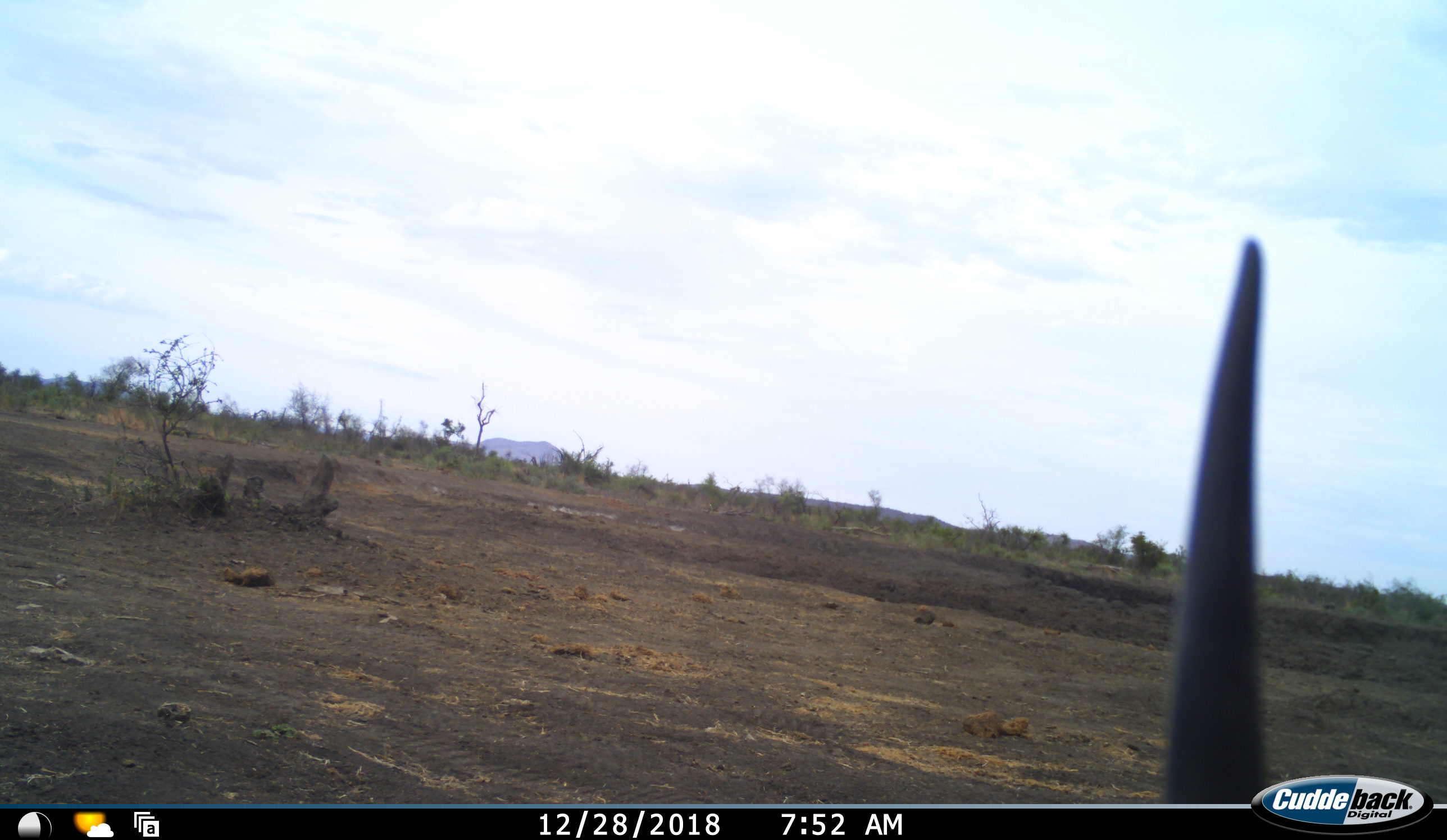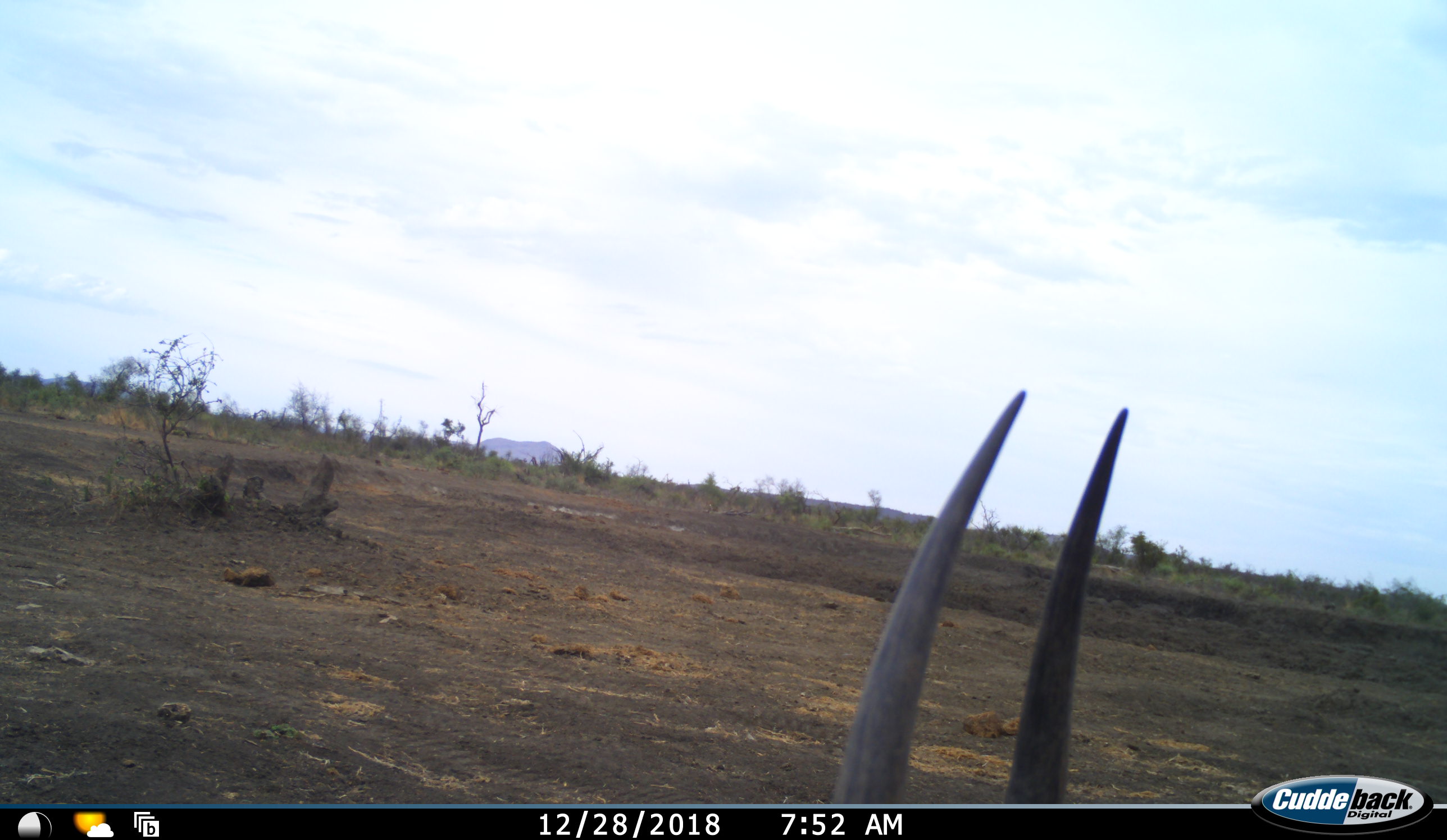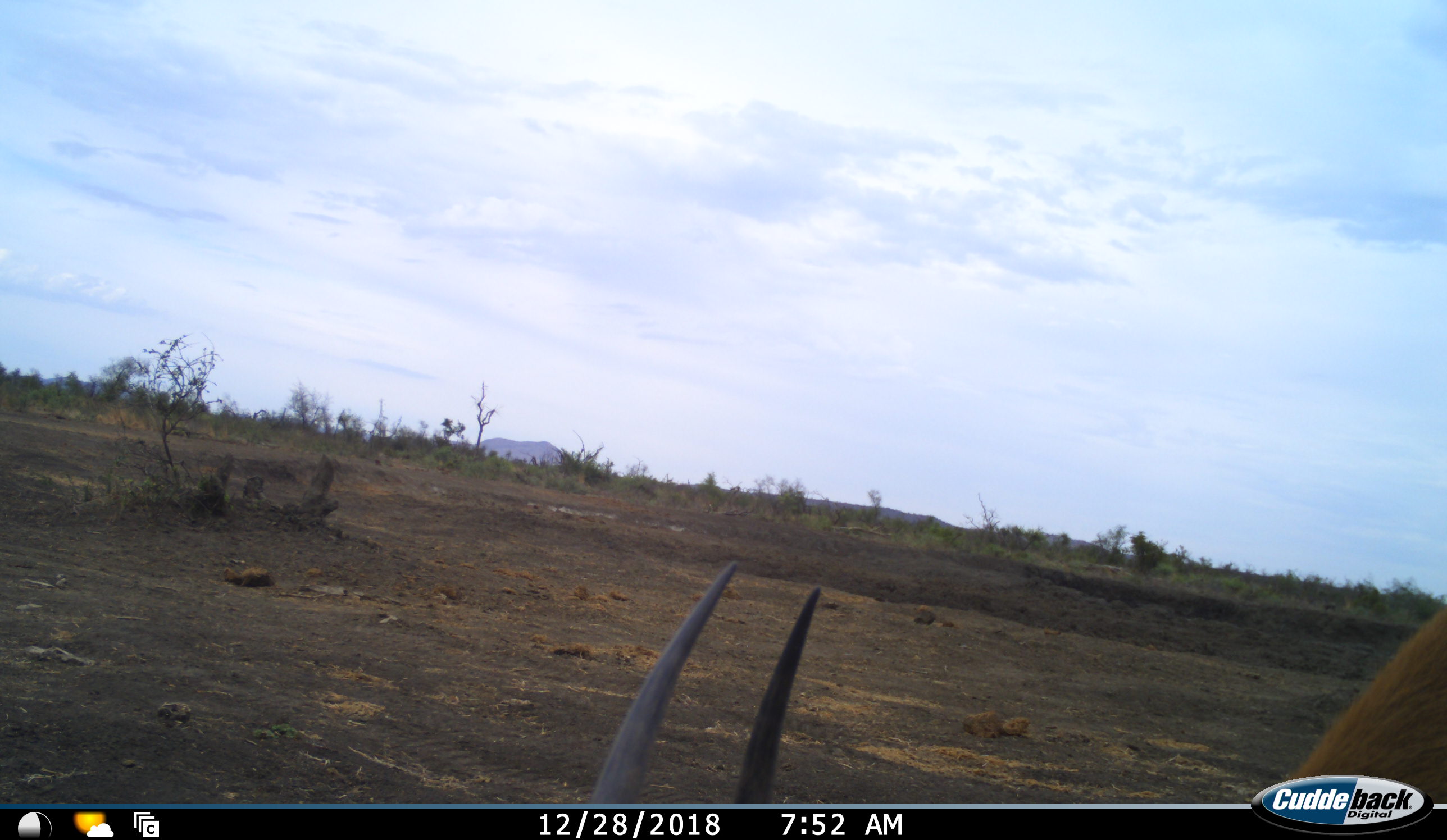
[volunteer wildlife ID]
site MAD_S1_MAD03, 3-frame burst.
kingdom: Animalia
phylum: Chordata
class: Mammalia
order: Artiodactyla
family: Bovidae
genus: Sylvicapra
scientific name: Sylvicapra grimmia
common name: common duiker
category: duikercommongrey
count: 1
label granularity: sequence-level